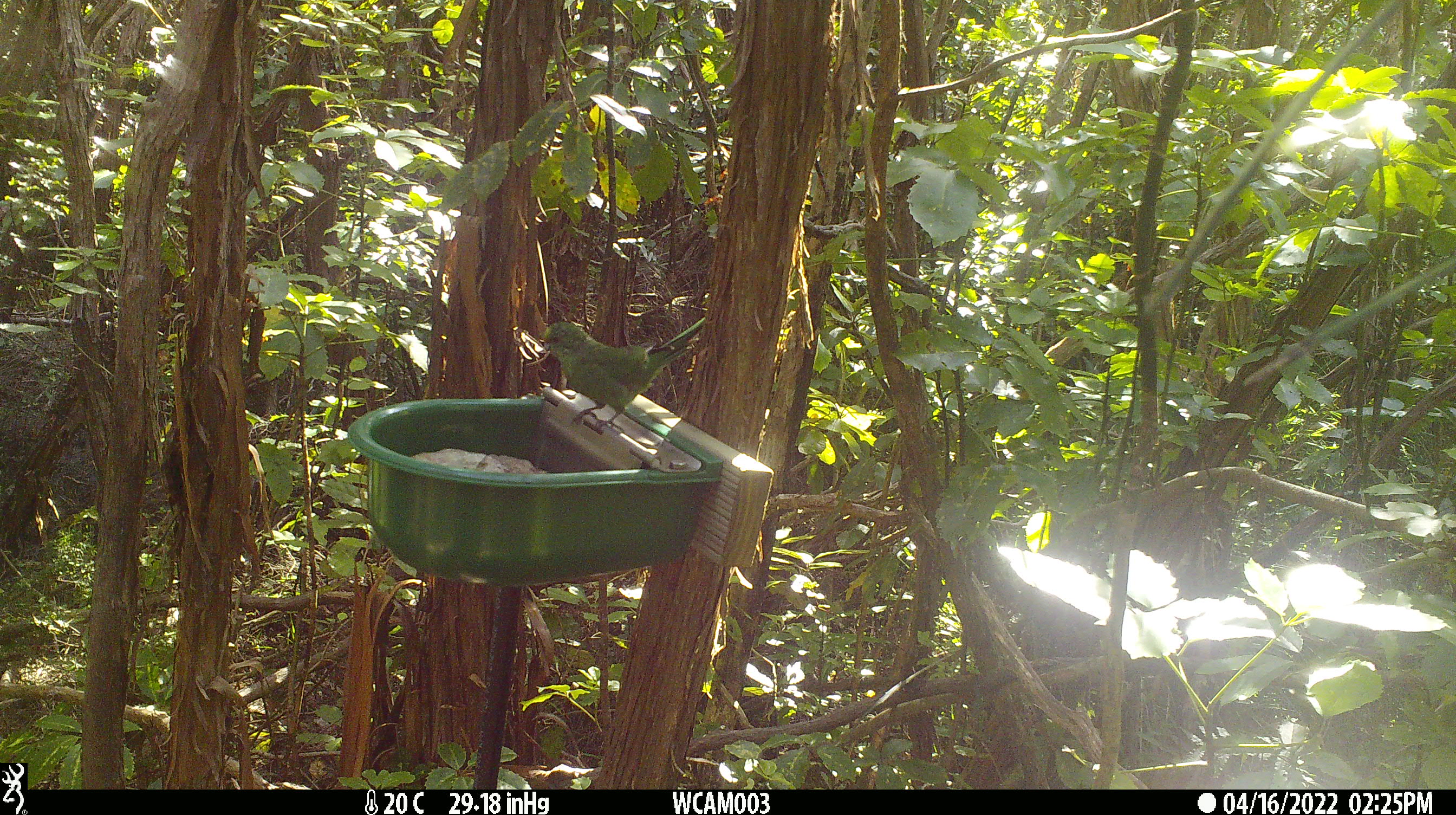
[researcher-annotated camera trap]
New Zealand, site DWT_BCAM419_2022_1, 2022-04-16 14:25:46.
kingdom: Animalia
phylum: Chordata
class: Aves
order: Psittaciformes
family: Psittaculidae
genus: Cyanoramphus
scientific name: Cyanoramphus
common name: parakeet